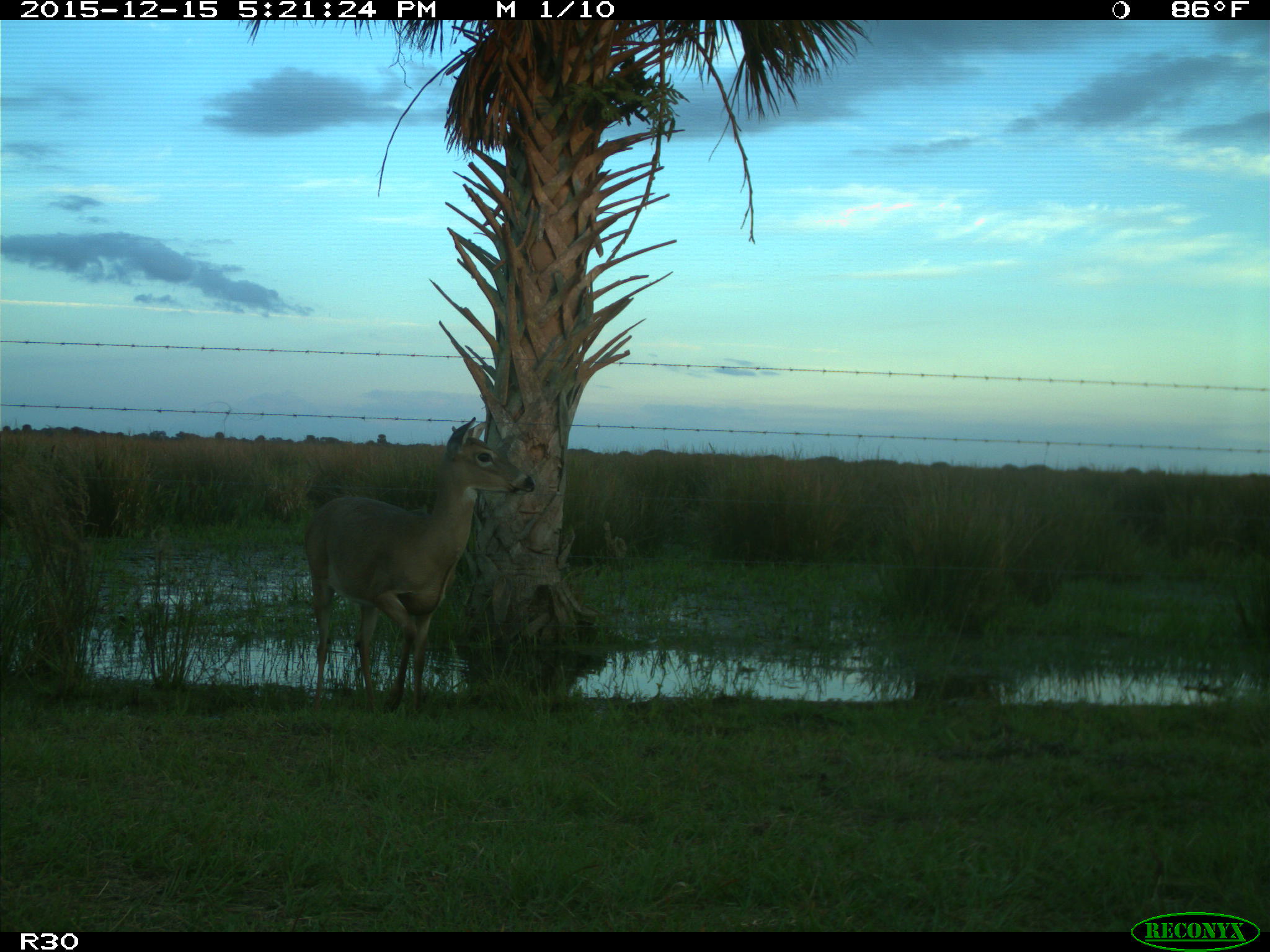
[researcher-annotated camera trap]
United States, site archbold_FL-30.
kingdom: Animalia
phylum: Chordata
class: Mammalia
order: Artiodactyla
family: Cervidae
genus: Odocoileus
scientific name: Odocoileus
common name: deer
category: unidentified deer